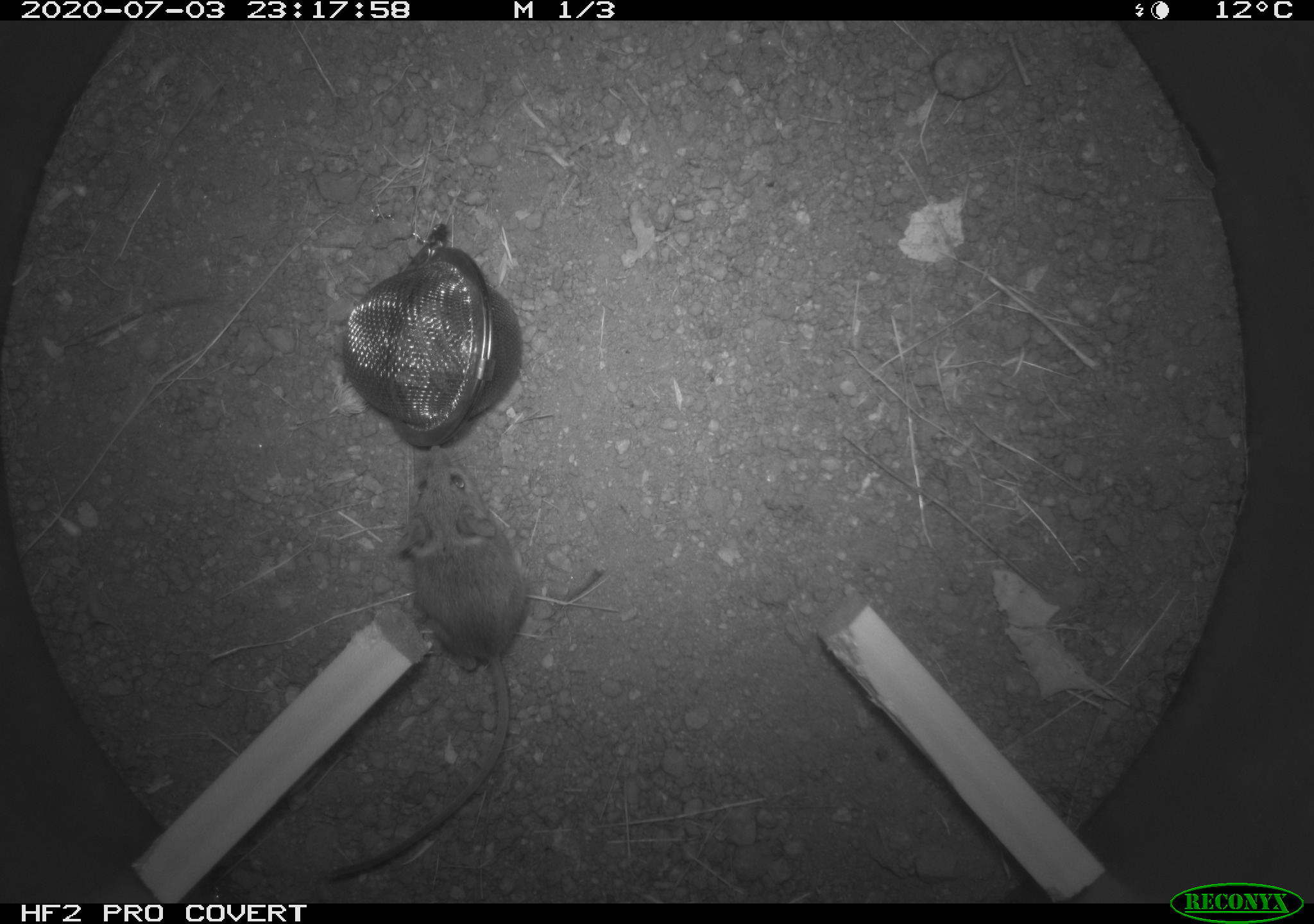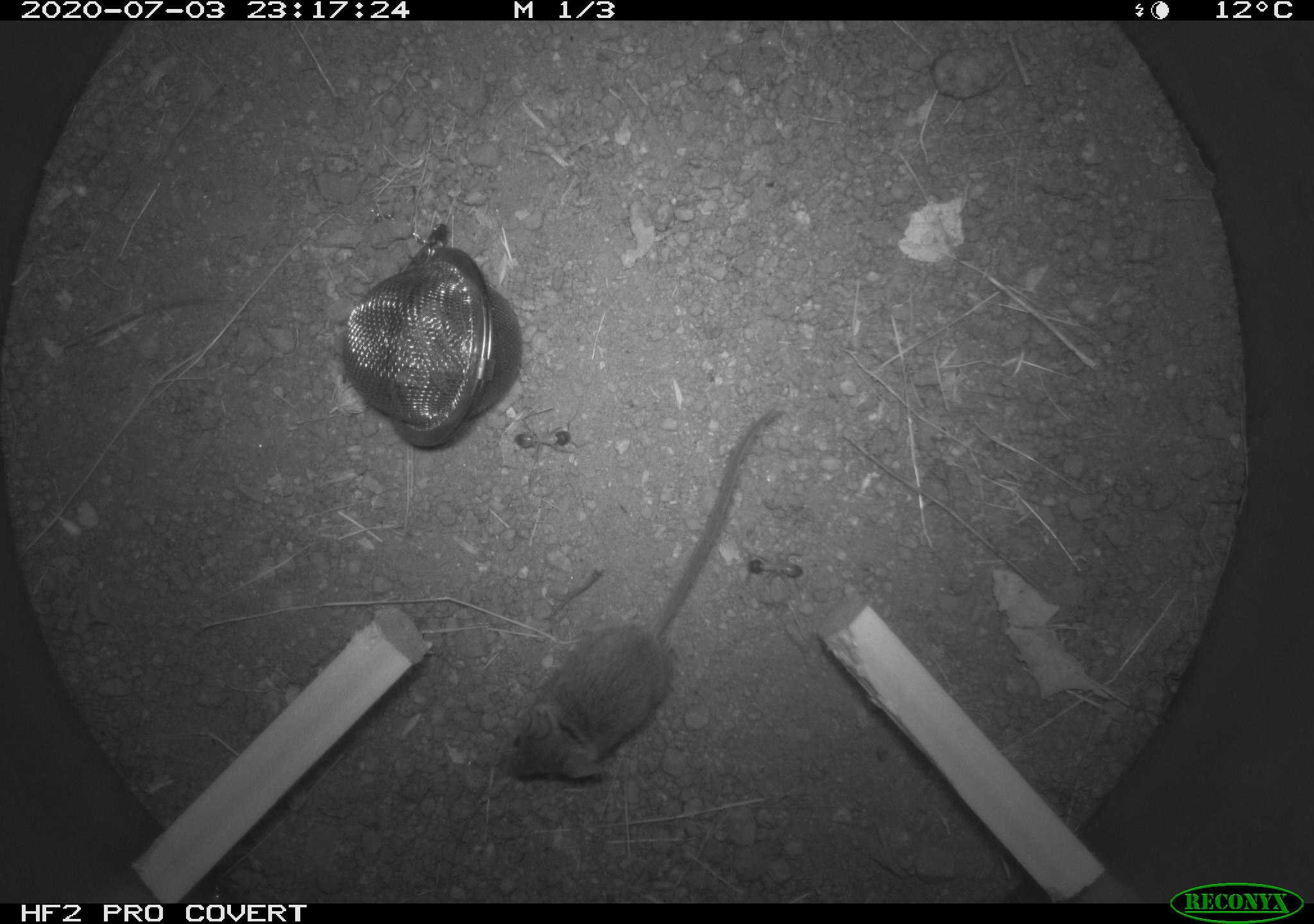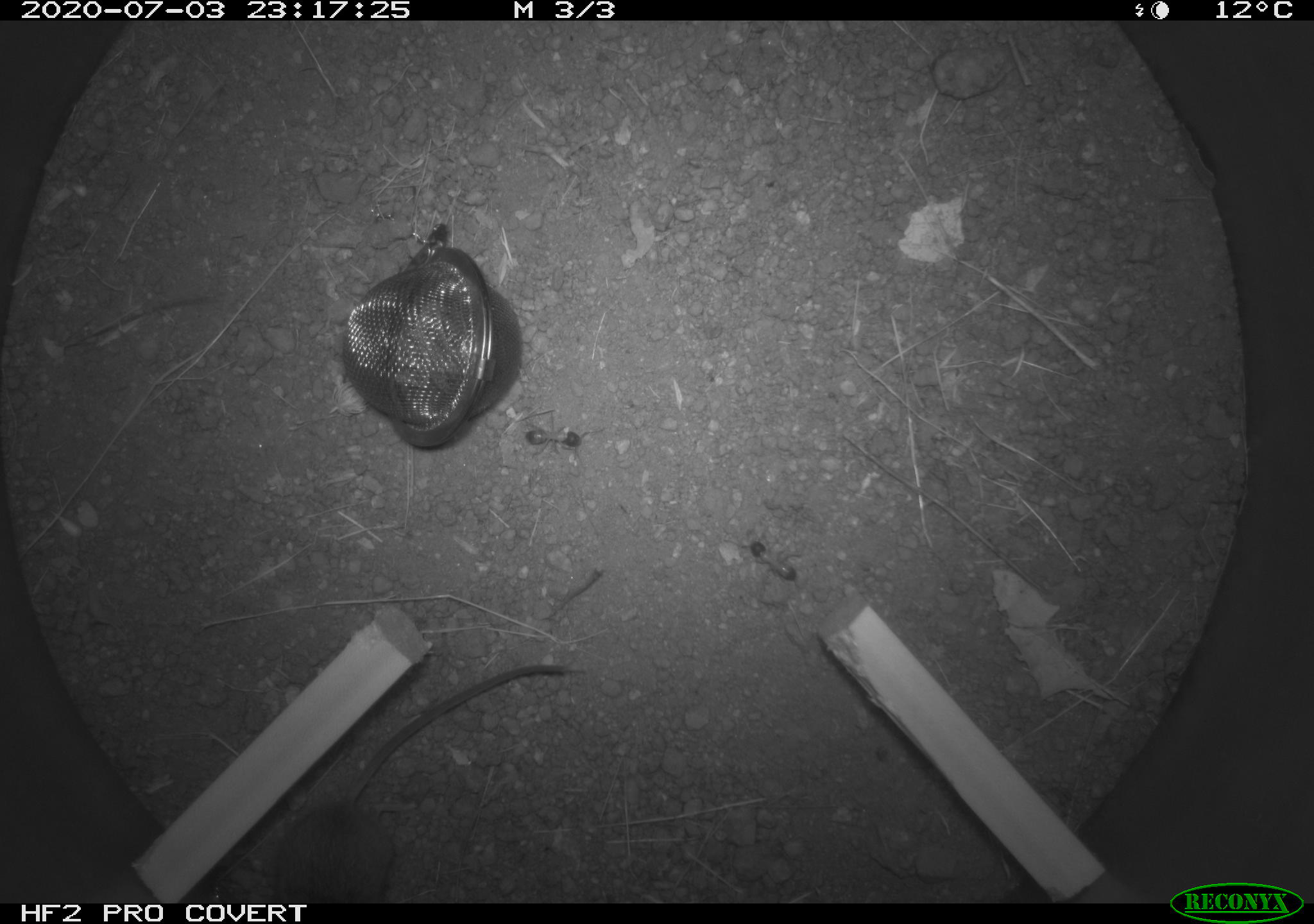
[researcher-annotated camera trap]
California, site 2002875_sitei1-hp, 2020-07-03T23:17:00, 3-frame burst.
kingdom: Animalia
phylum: Chordata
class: Mammalia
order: Rodentia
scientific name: Rodentia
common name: rodent